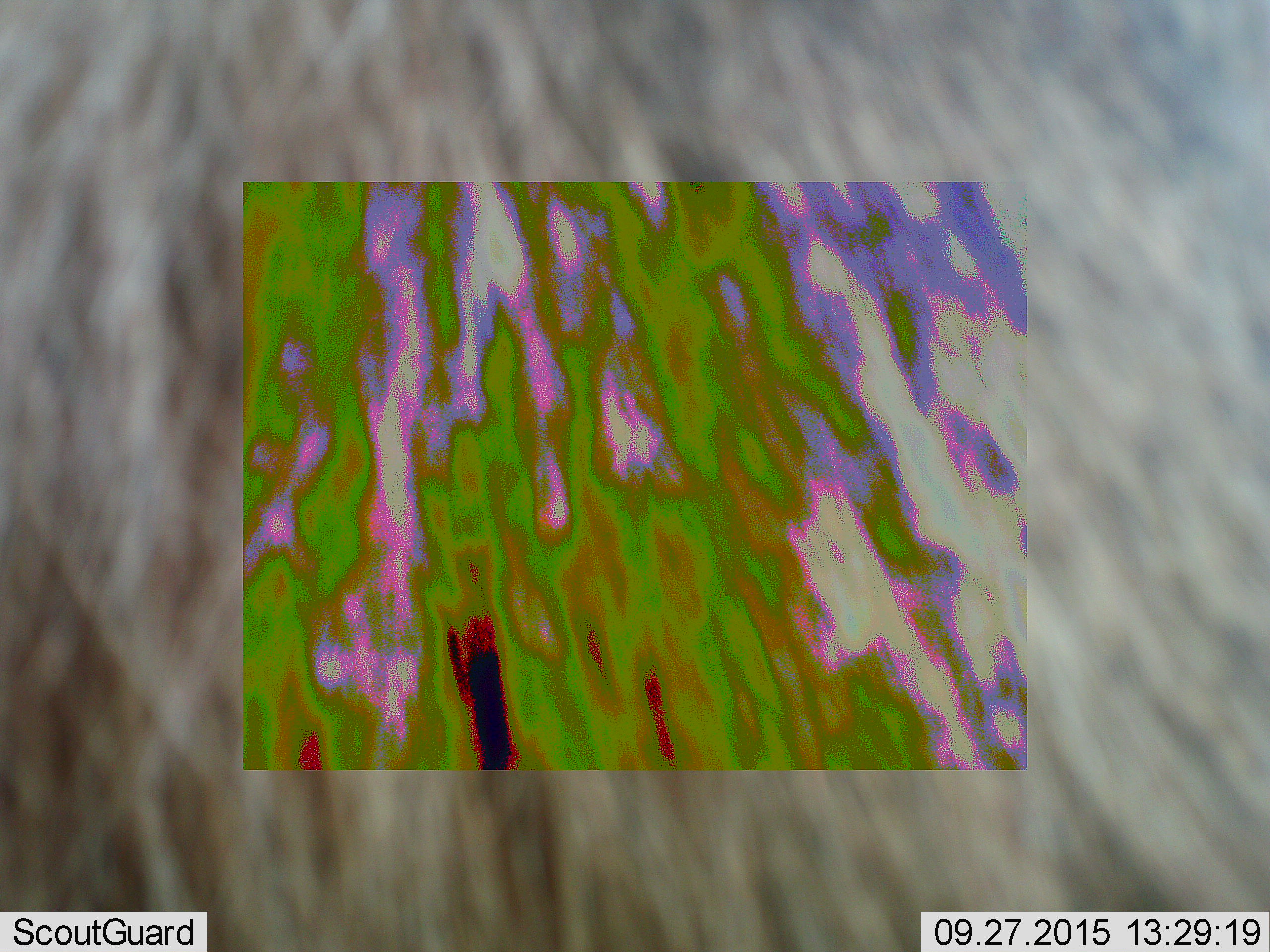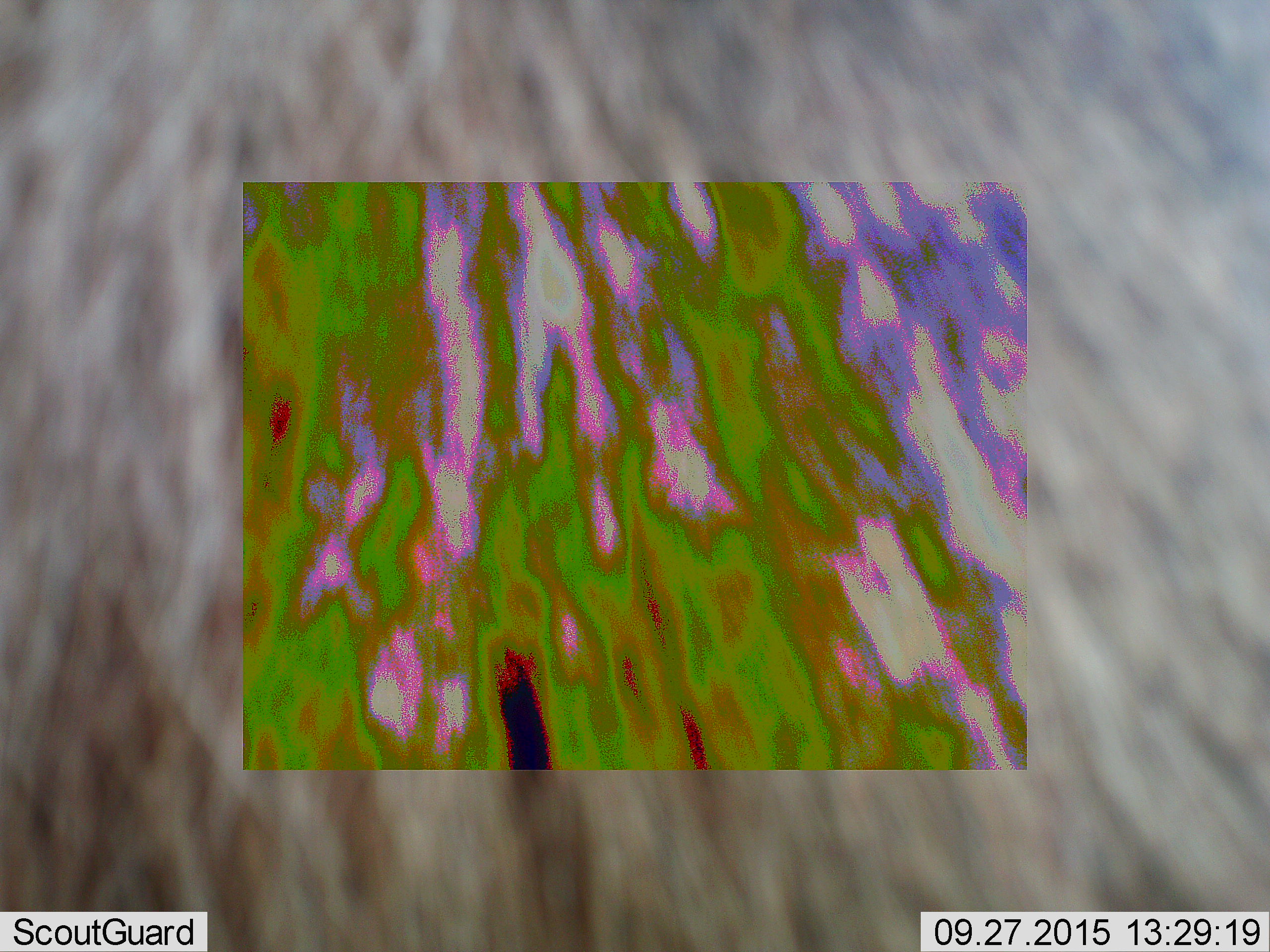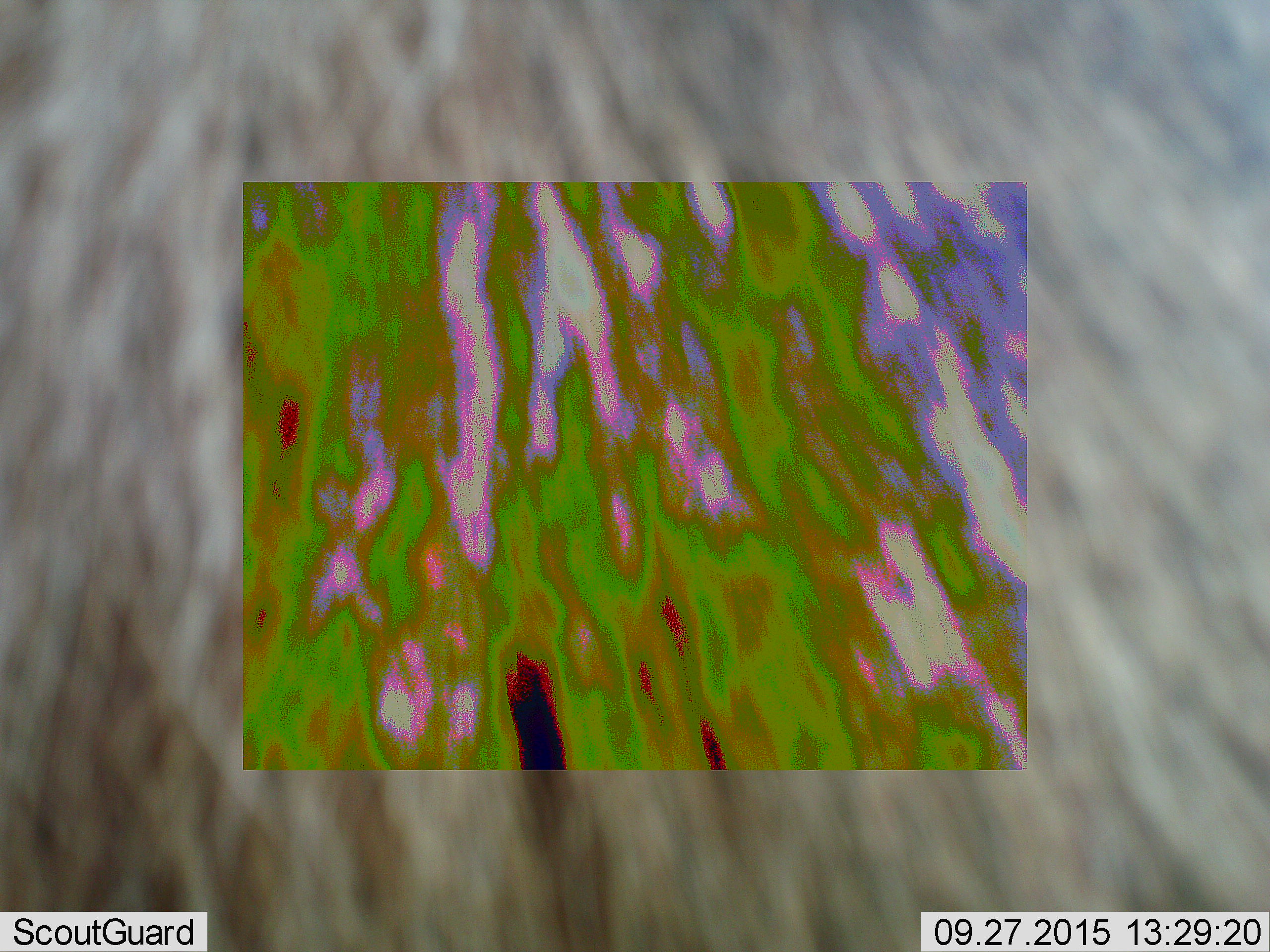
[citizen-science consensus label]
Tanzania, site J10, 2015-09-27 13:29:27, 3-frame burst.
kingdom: Animalia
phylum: Chordata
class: Mammalia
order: Carnivora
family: Hyaenidae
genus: Crocuta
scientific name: Crocuta crocuta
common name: spotted hyena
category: hyenaspotted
Hyenaspotted (spotted hyena) (Crocuta crocuta), count 1. Behavior (volunteer vote fractions): standing 100%, resting 0%, moving 0%, interacting 0%. Young present (vote fraction): 0%. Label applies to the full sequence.